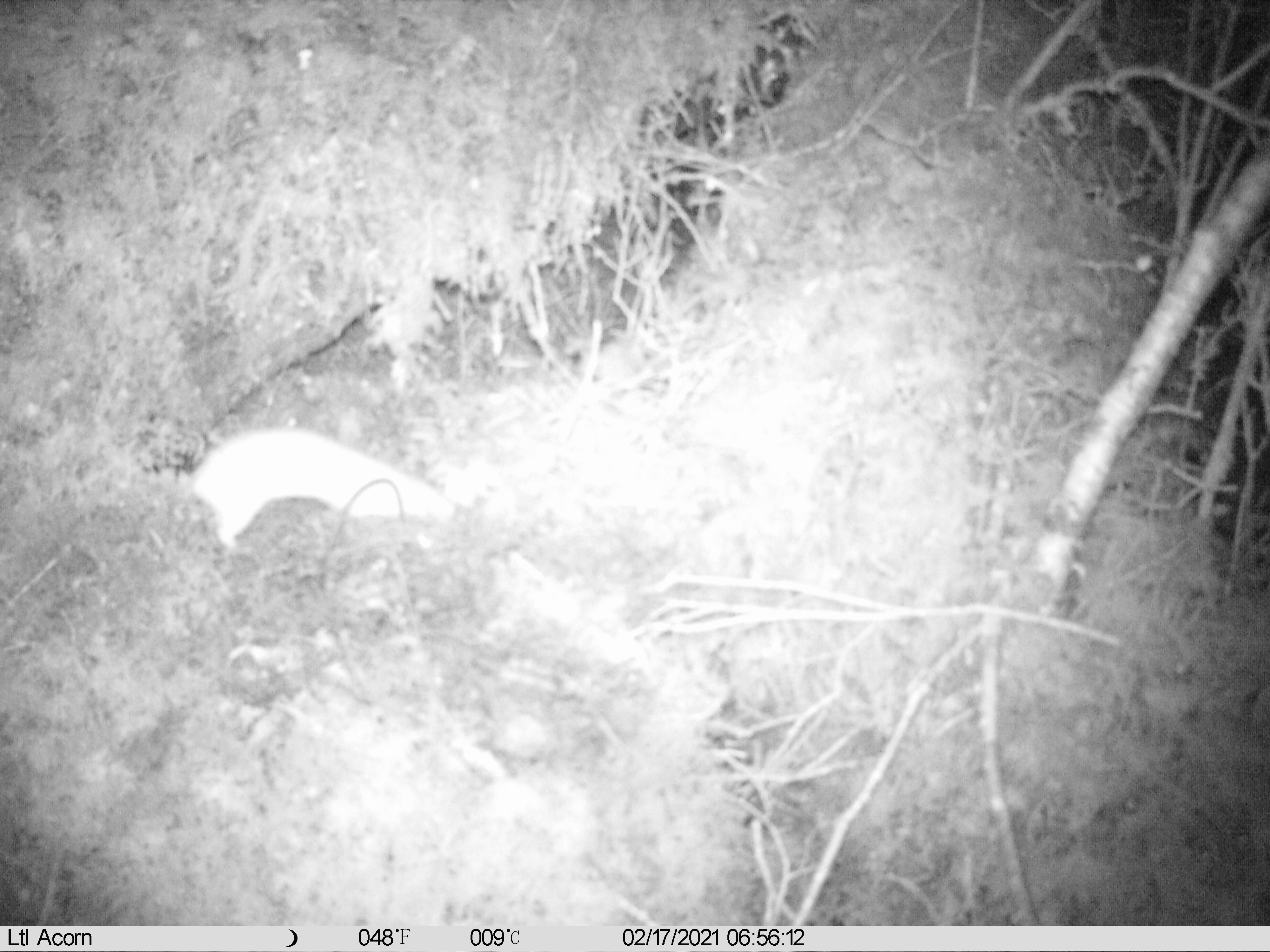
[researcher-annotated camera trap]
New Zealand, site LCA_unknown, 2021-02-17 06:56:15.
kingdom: Animalia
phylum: Chordata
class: Mammalia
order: Carnivora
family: Mustelidae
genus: Mustela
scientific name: Mustela erminea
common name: stoat